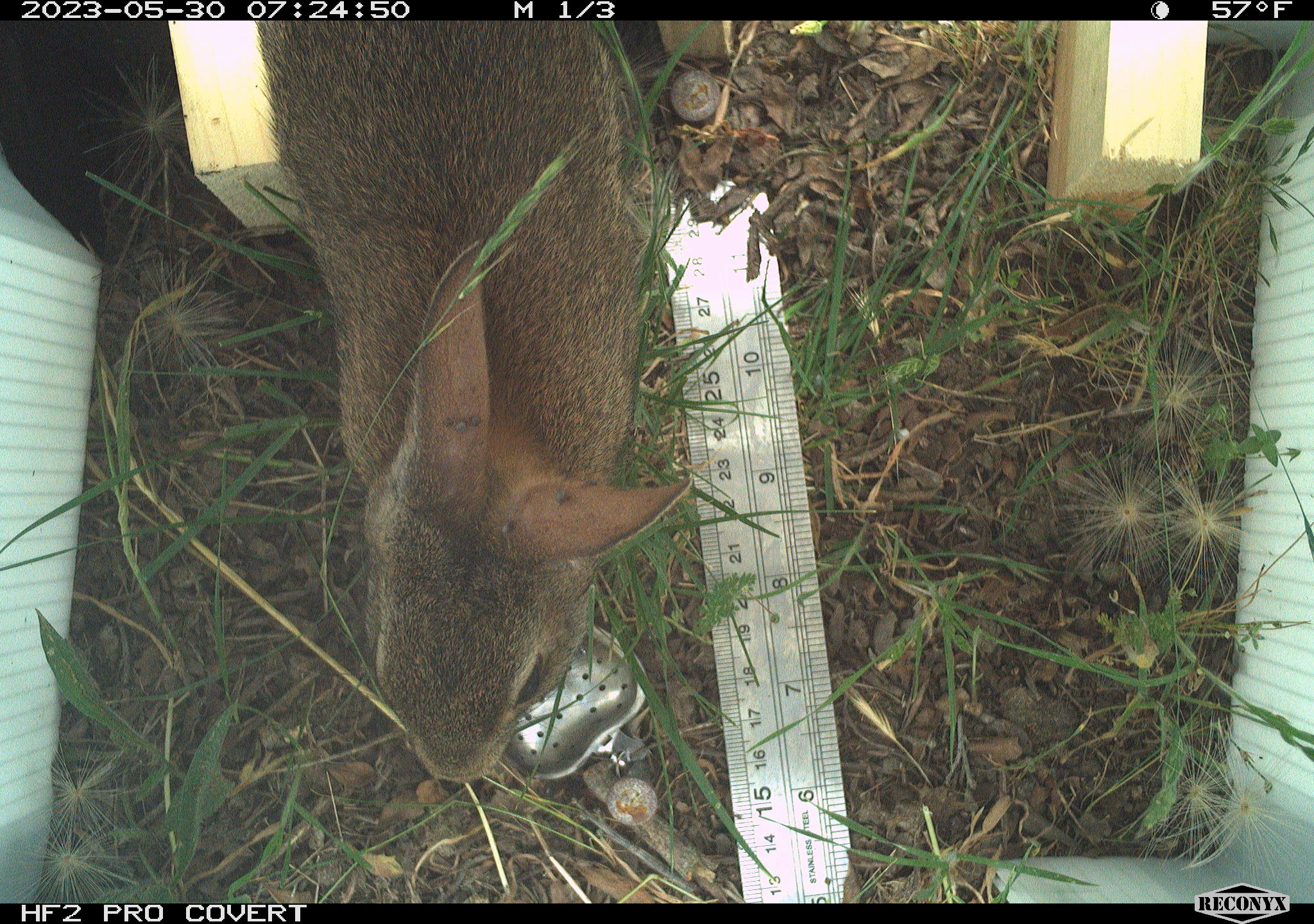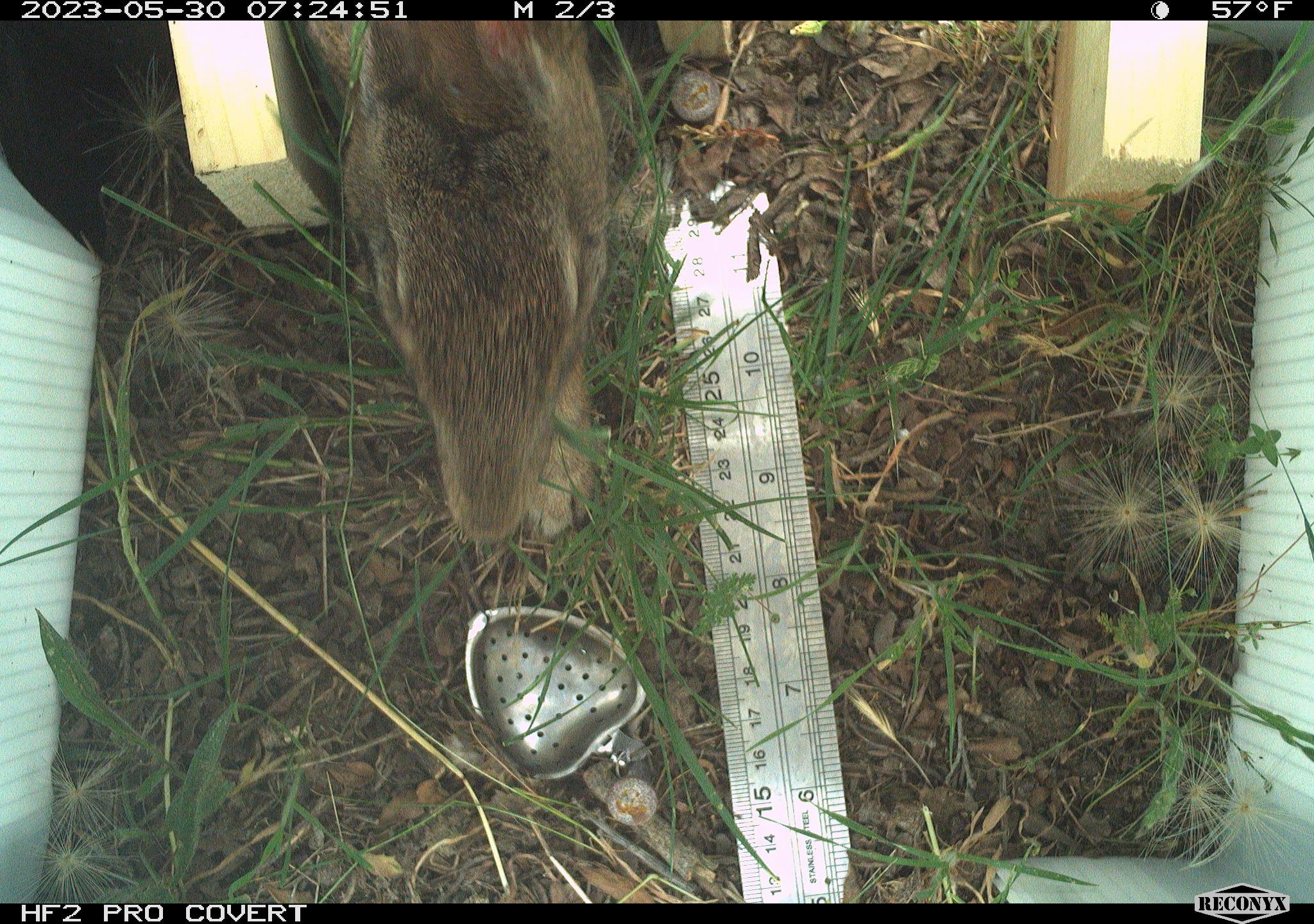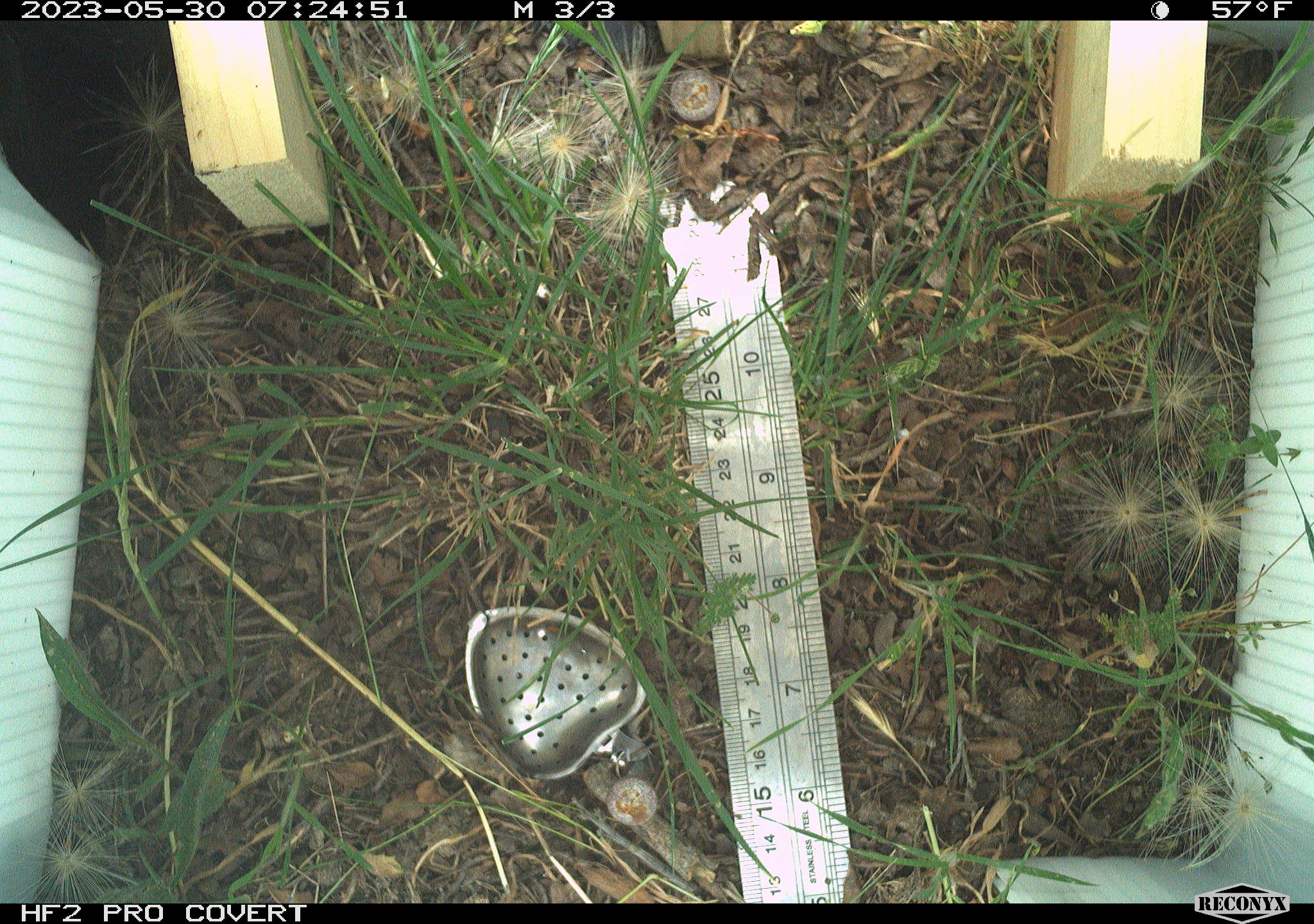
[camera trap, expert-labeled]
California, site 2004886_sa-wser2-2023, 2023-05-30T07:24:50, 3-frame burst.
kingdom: Animalia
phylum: Chordata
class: Mammalia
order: Lagomorpha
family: Leporidae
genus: Sylvilagus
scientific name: Sylvilagus bachmani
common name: brush rabbit